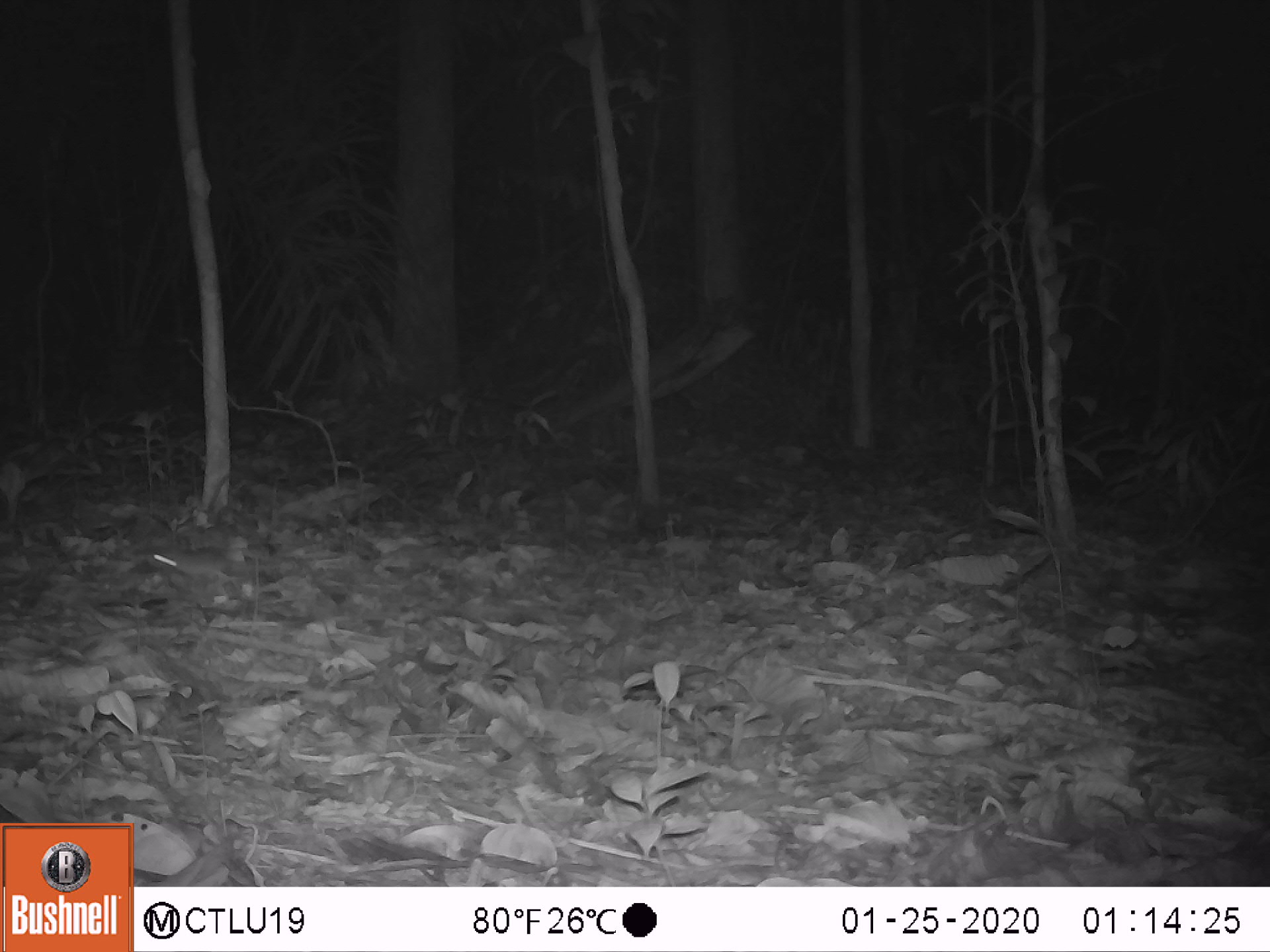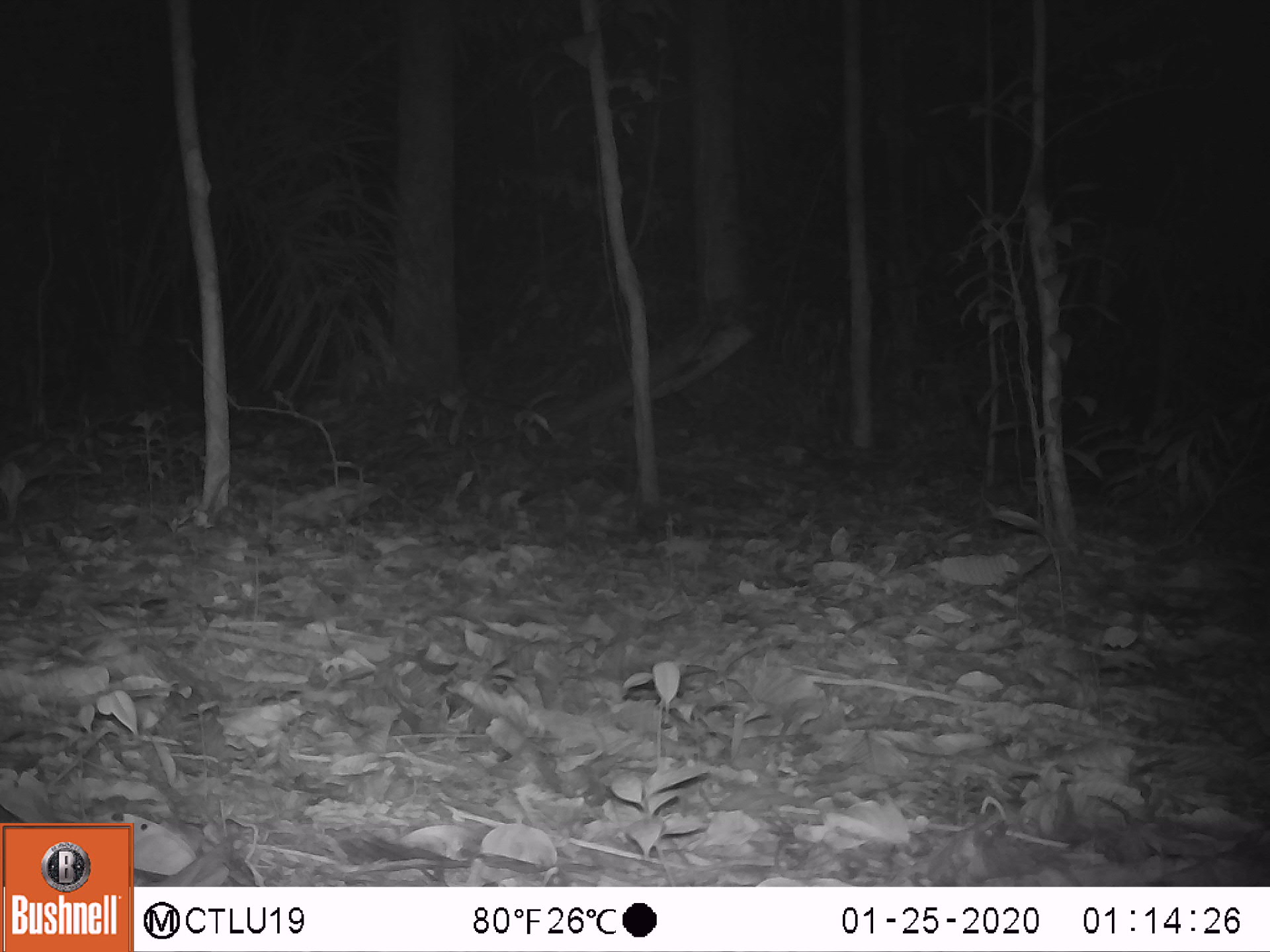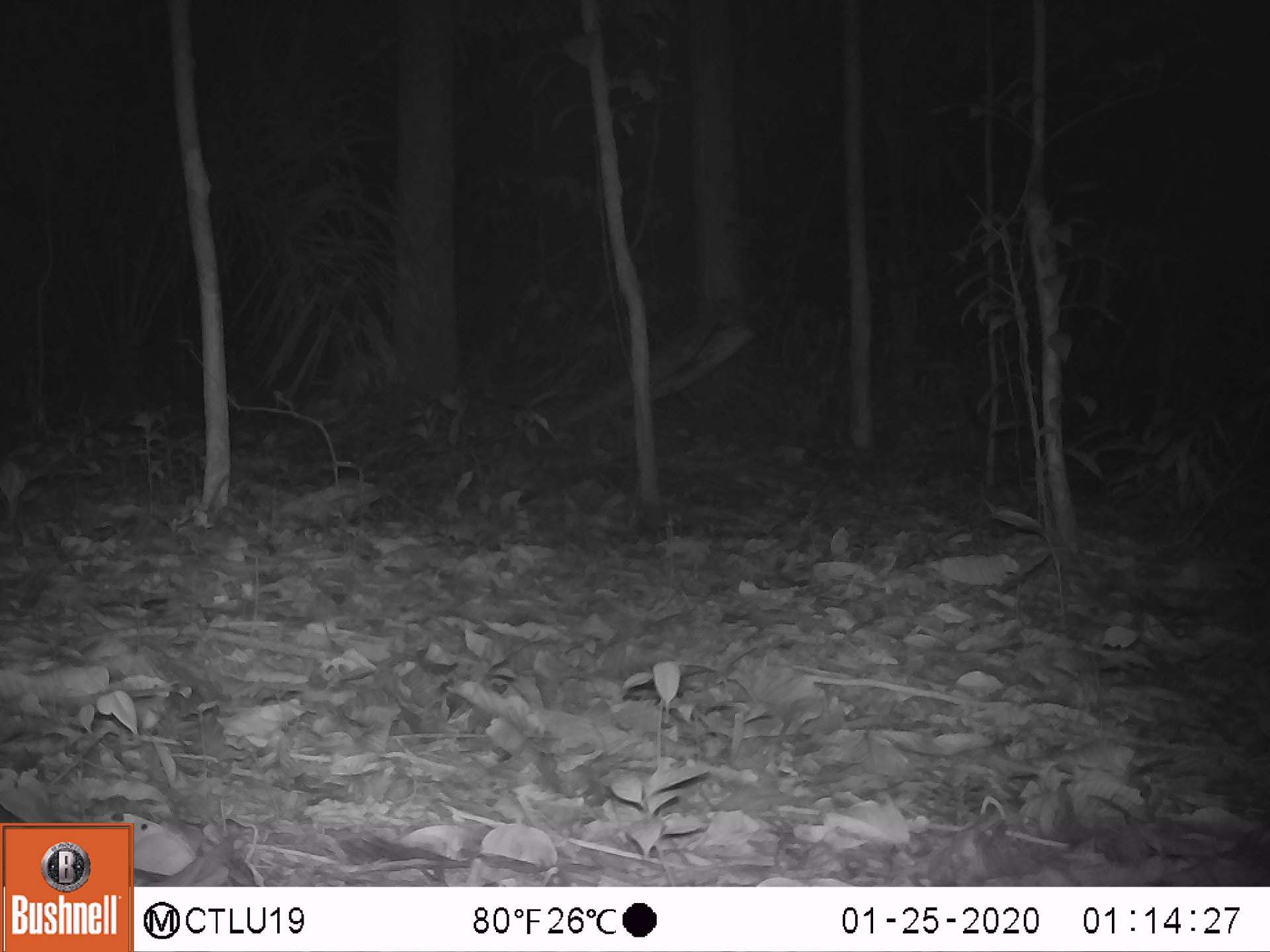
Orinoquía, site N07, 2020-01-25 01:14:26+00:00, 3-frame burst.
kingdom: Animalia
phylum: Chordata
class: Mammalia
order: Rodentia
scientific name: Rodentia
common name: rodent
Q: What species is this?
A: Rodent (Rodentia).